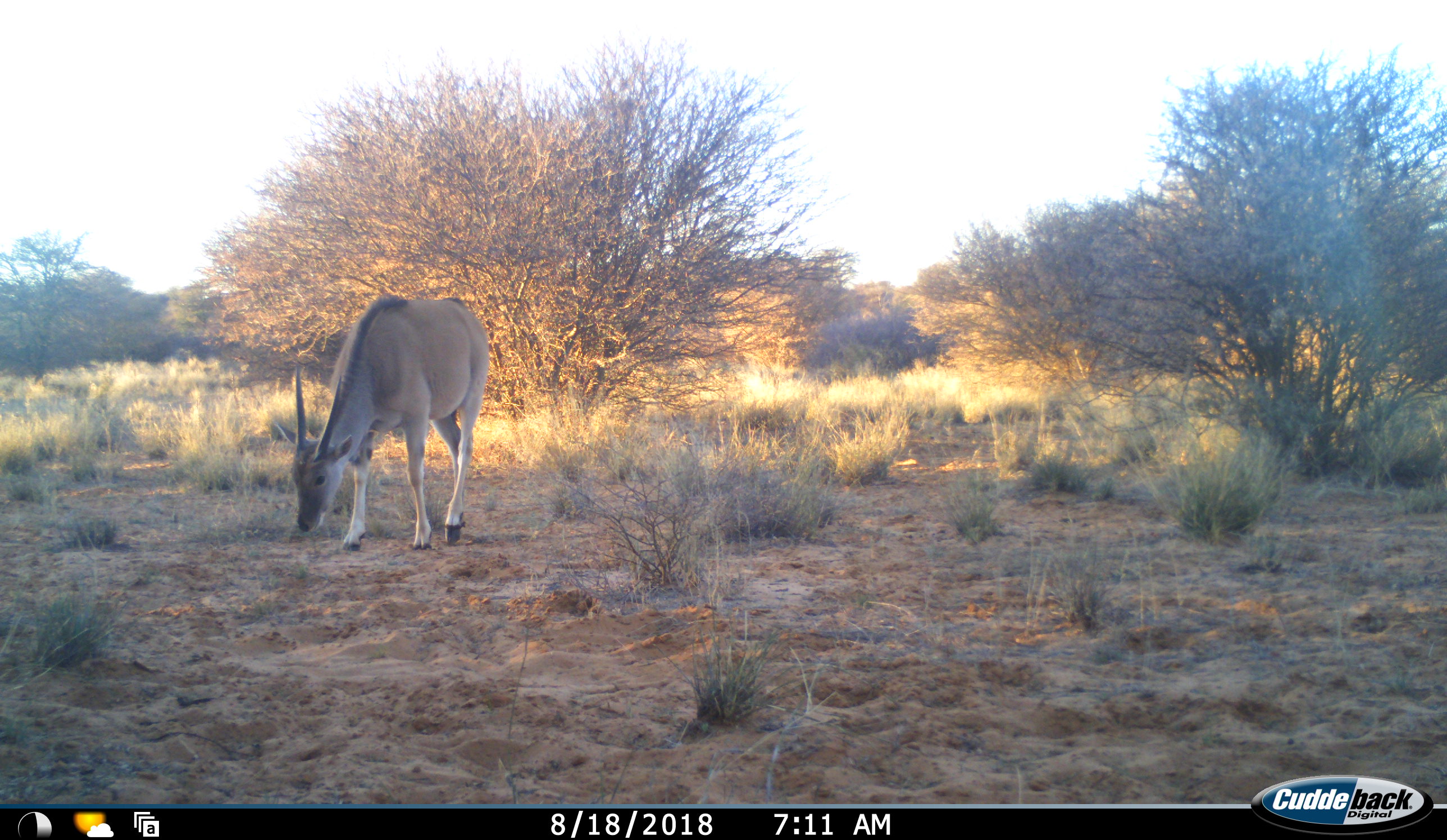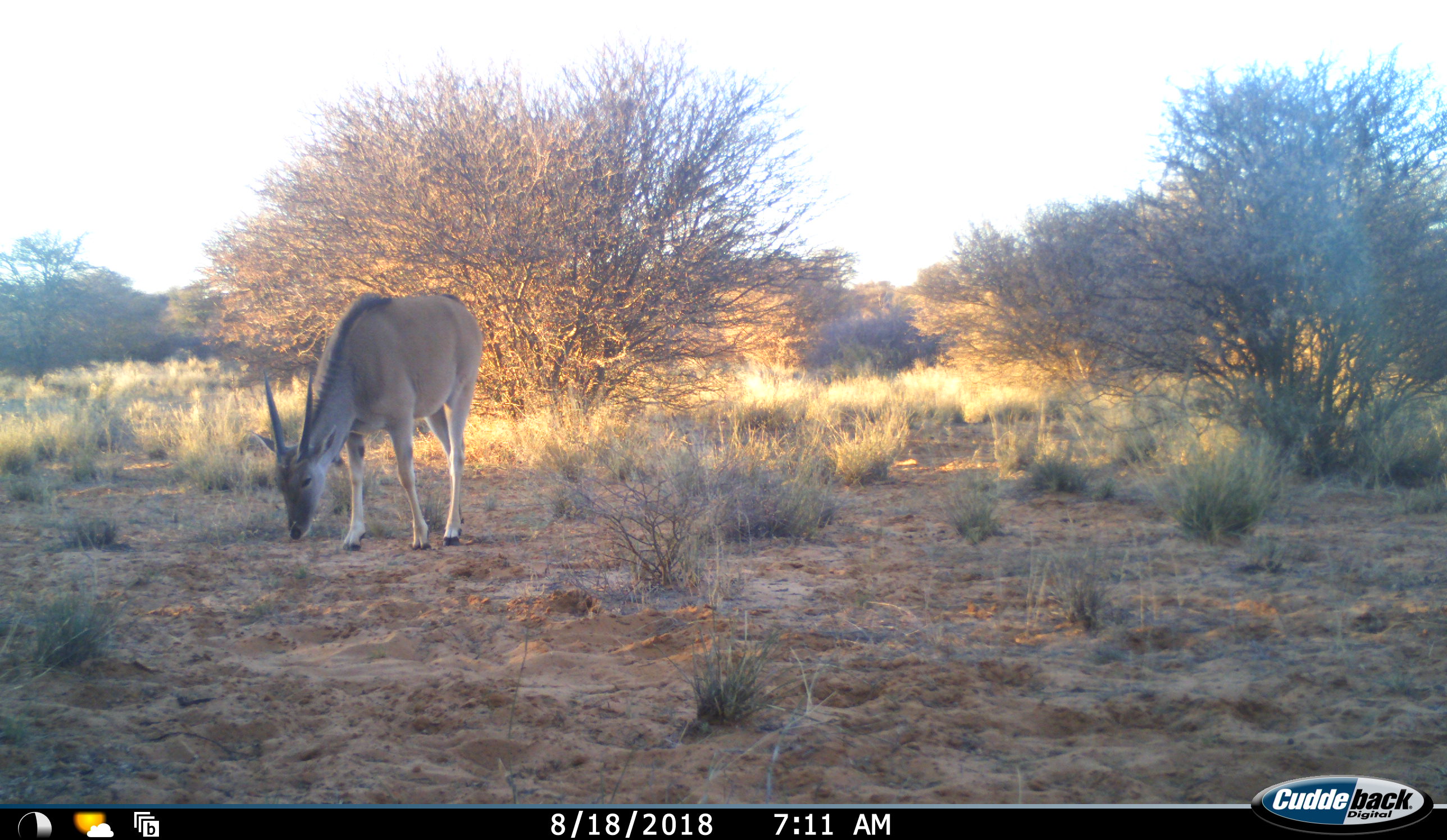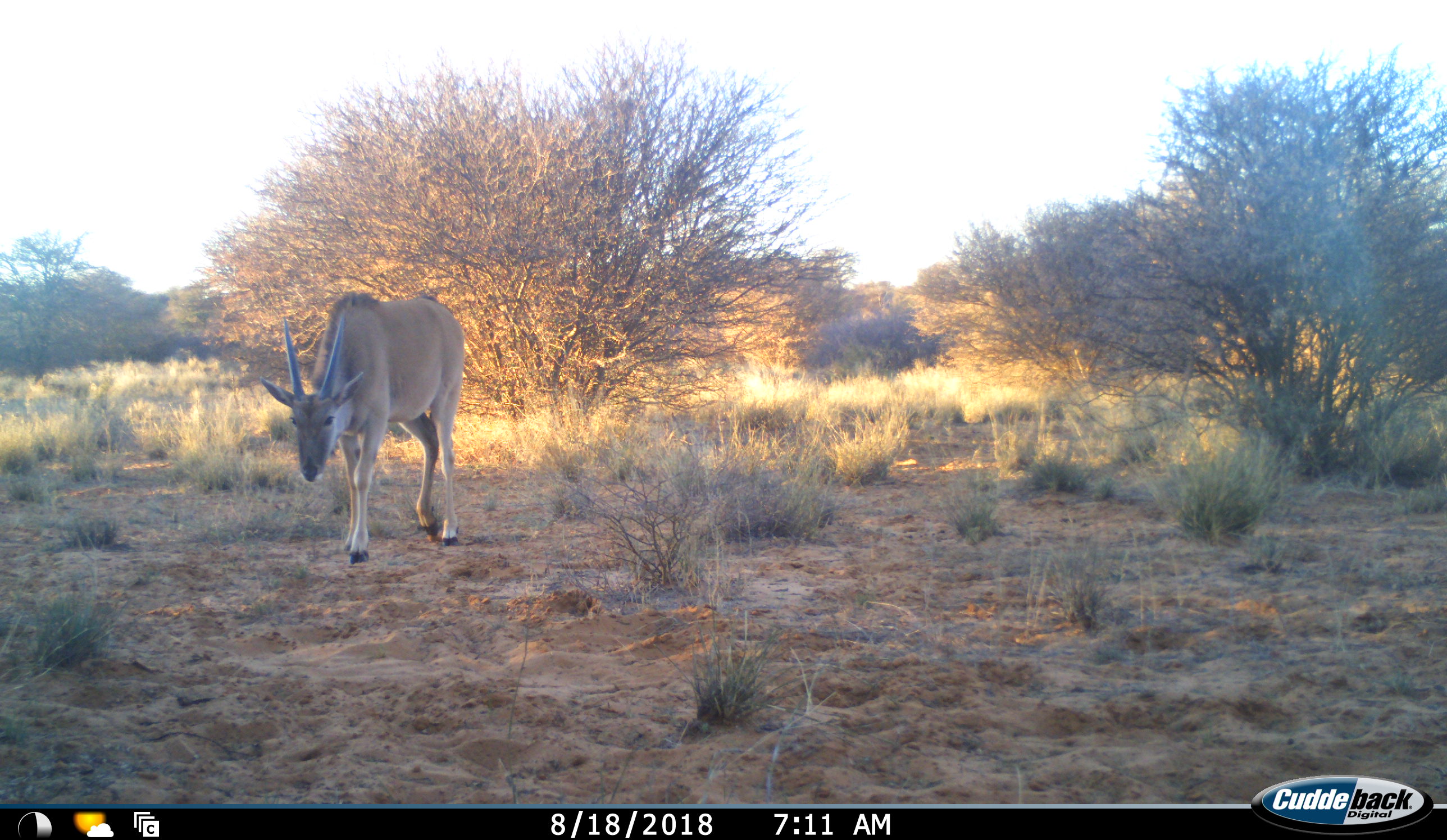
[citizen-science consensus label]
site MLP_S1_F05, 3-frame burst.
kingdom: Animalia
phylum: Chordata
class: Mammalia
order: Artiodactyla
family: Bovidae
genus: Tragelaphus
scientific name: Tragelaphus oryx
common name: eland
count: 1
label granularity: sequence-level